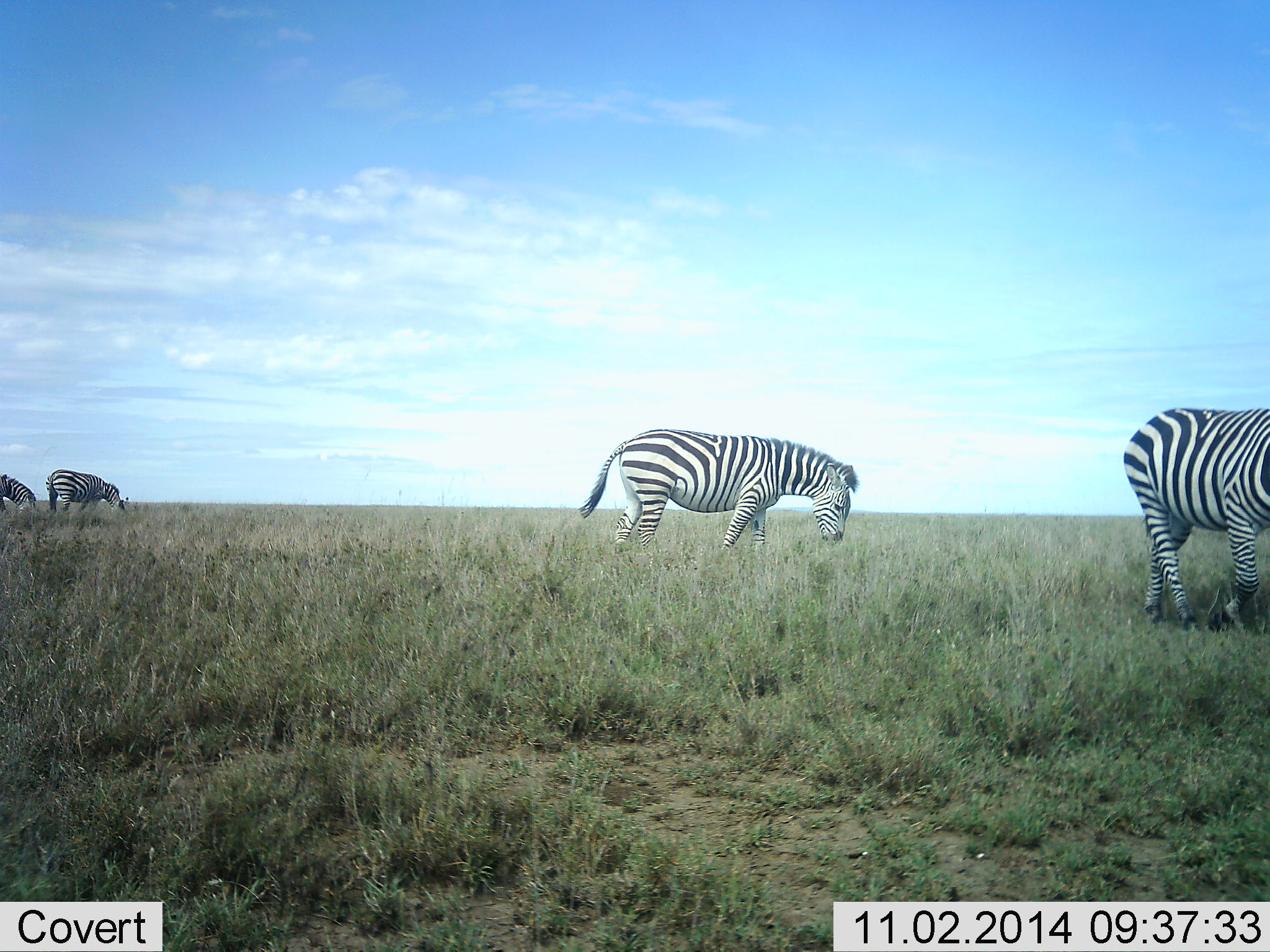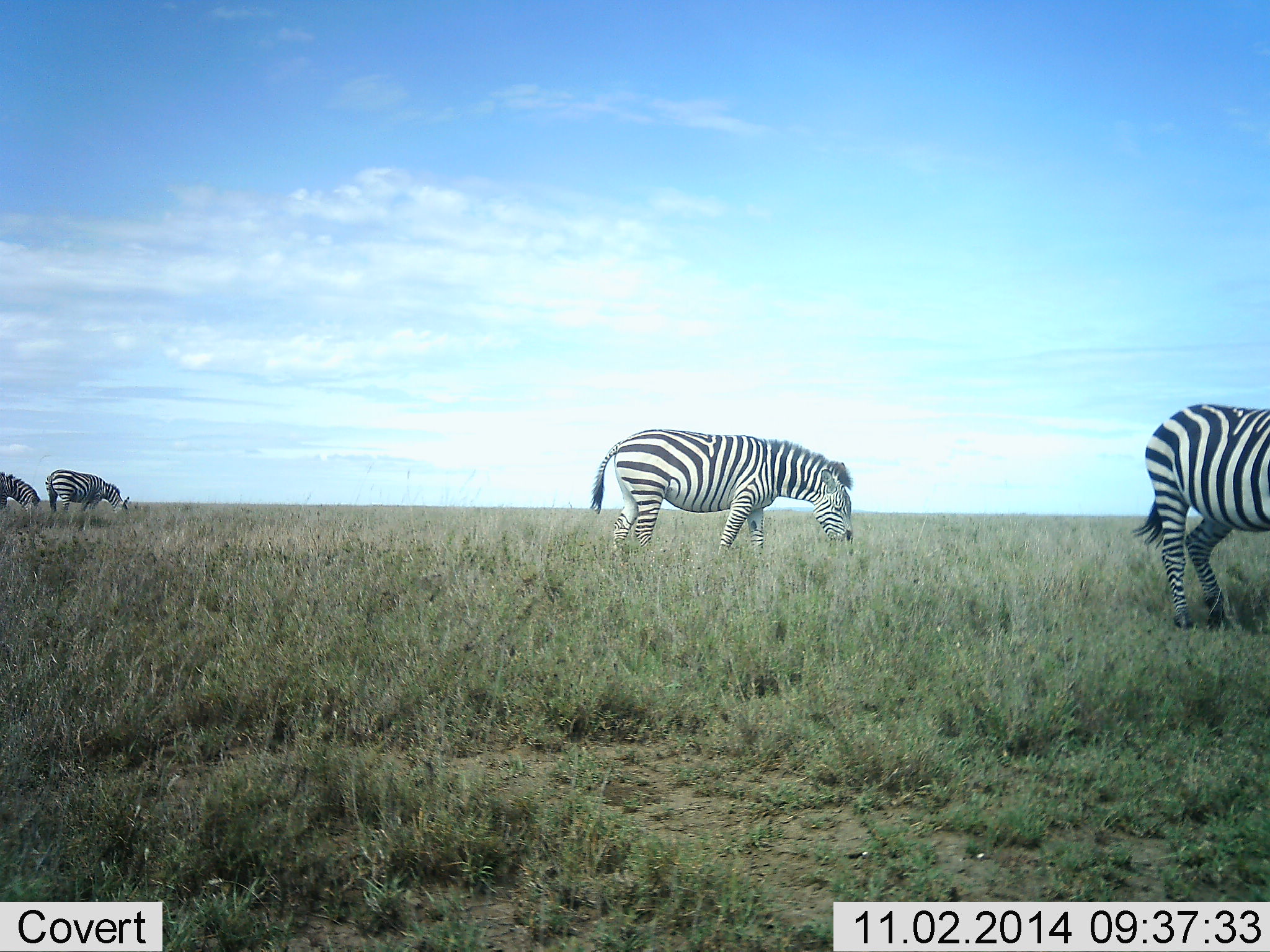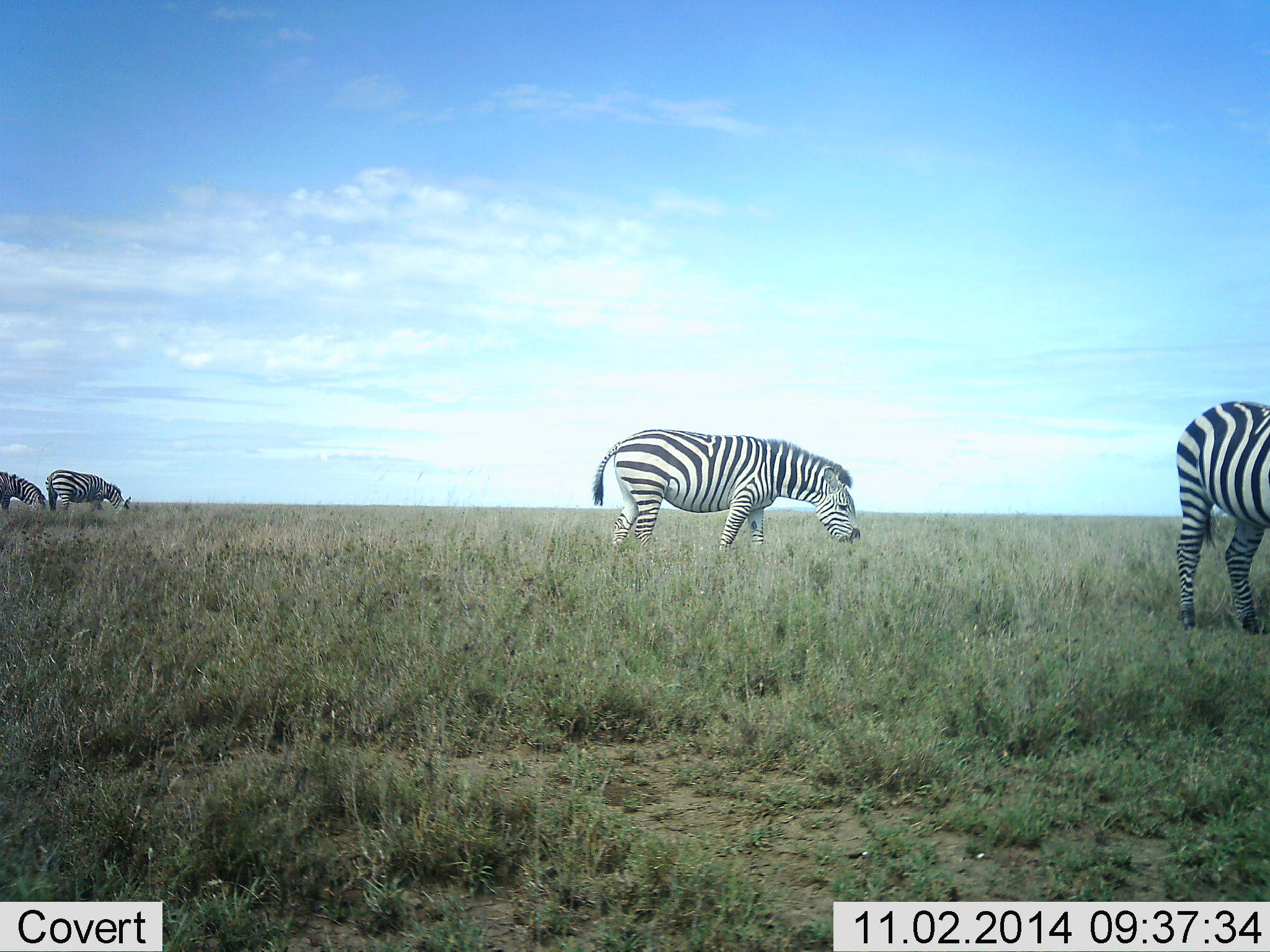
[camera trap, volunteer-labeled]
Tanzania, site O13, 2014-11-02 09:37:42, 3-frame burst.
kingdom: Animalia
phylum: Chordata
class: Mammalia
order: Perissodactyla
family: Equidae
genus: Equus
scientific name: Equus quagga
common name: plains zebra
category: zebra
Zebra (plains zebra) (Equus quagga), count 4. Behavior (volunteer vote fractions): standing 40%, resting 0%, moving 30%, interacting 0%. Young present (vote fraction): 0%. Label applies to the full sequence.